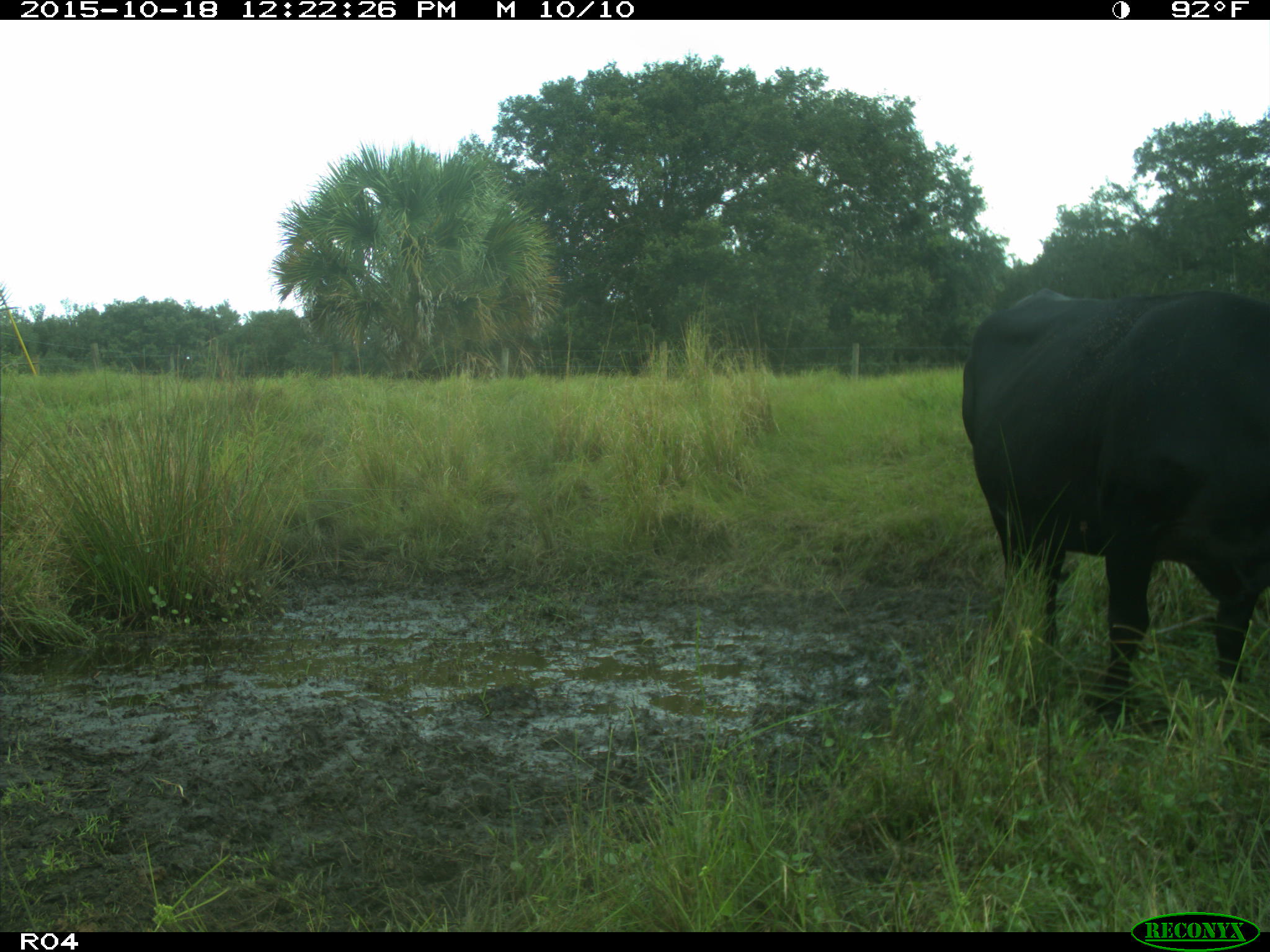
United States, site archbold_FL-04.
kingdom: Animalia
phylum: Chordata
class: Mammalia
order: Artiodactyla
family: Bovidae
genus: Bos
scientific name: Bos taurus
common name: domestic cow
Bos taurus (domestic cow).